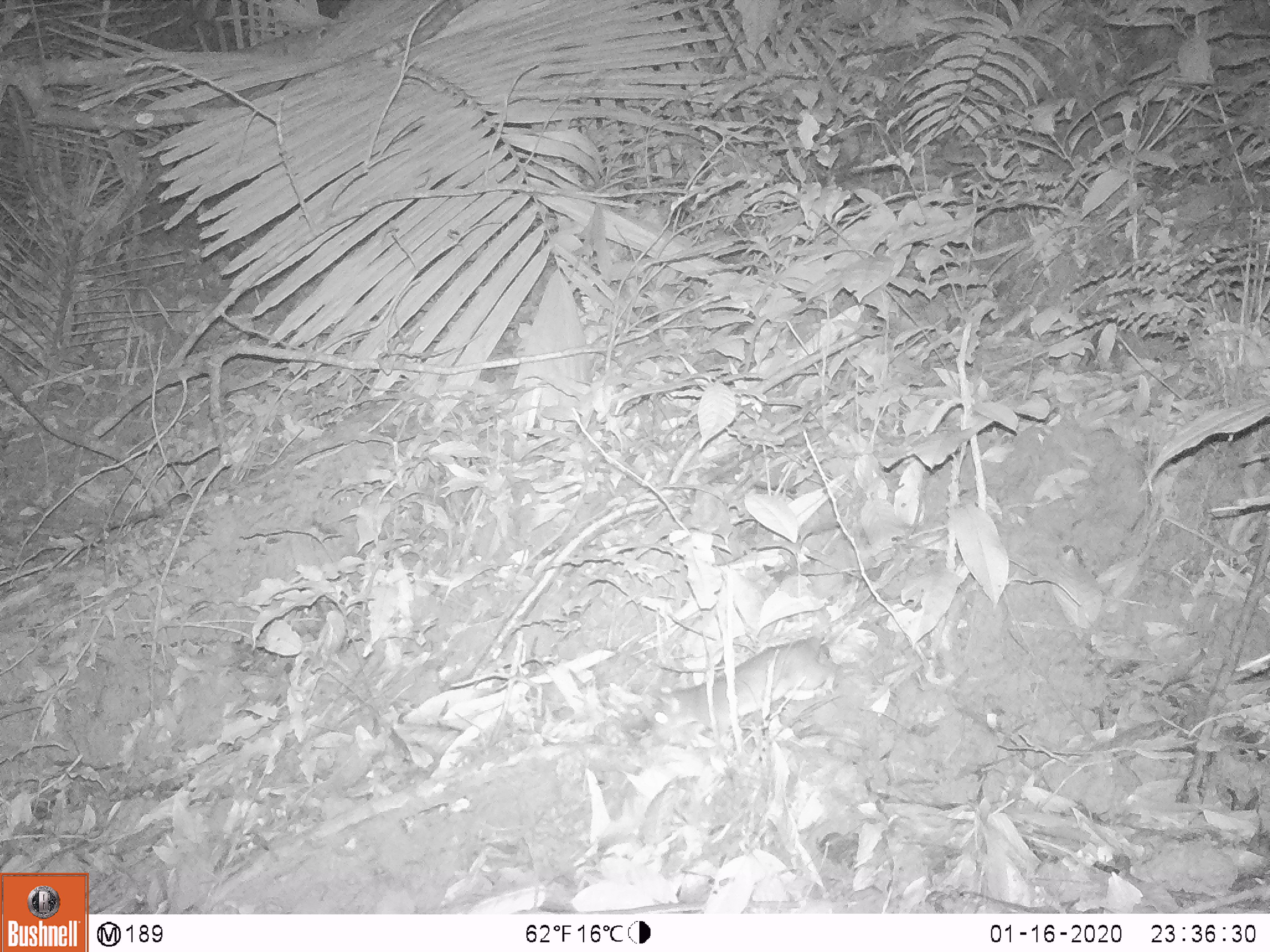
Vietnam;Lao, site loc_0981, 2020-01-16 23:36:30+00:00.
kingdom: Animalia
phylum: Chordata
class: Mammalia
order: Rodentia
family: Muridae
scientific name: Muridae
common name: old-world mice and rats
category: unidentified murid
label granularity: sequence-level